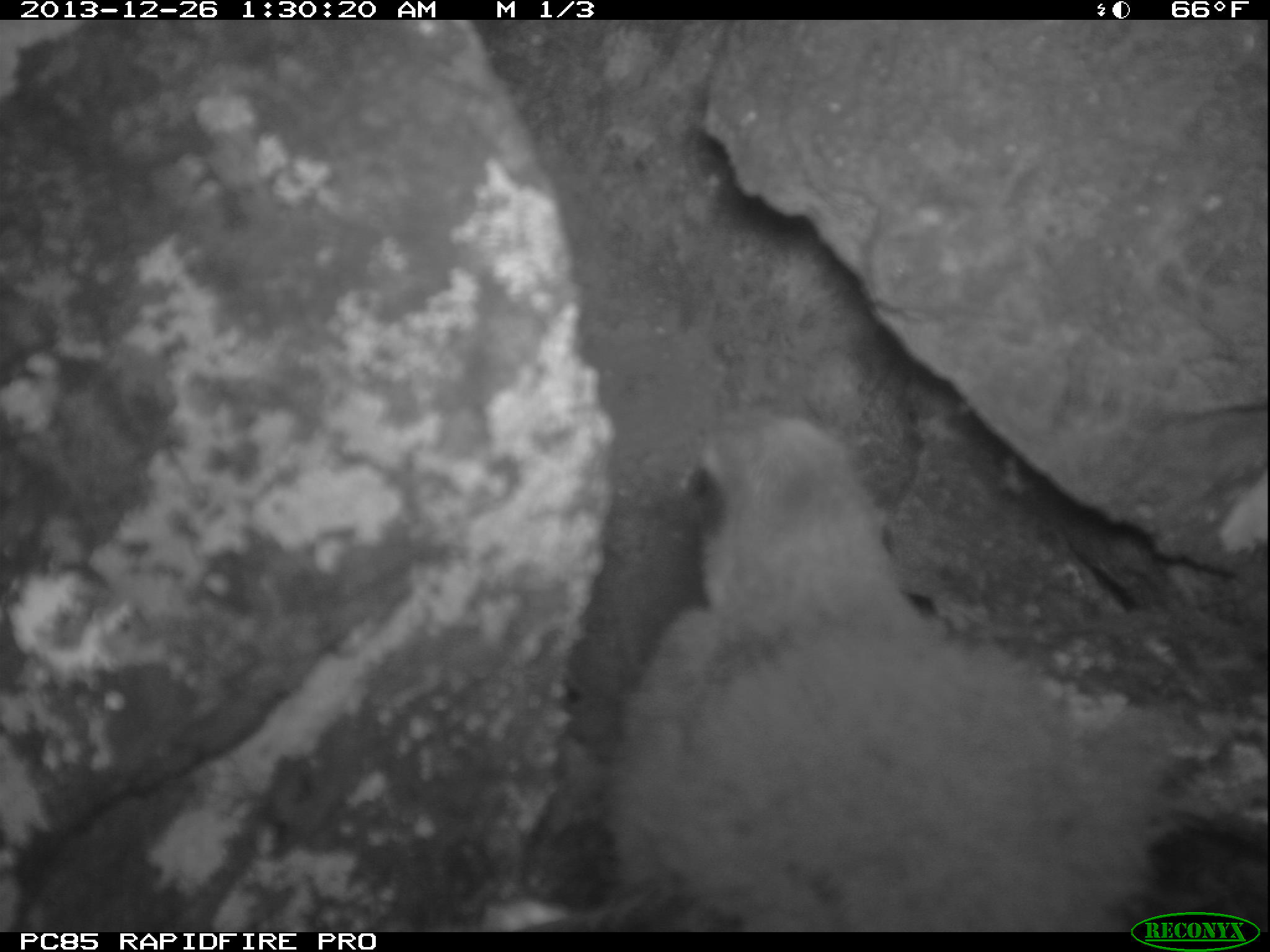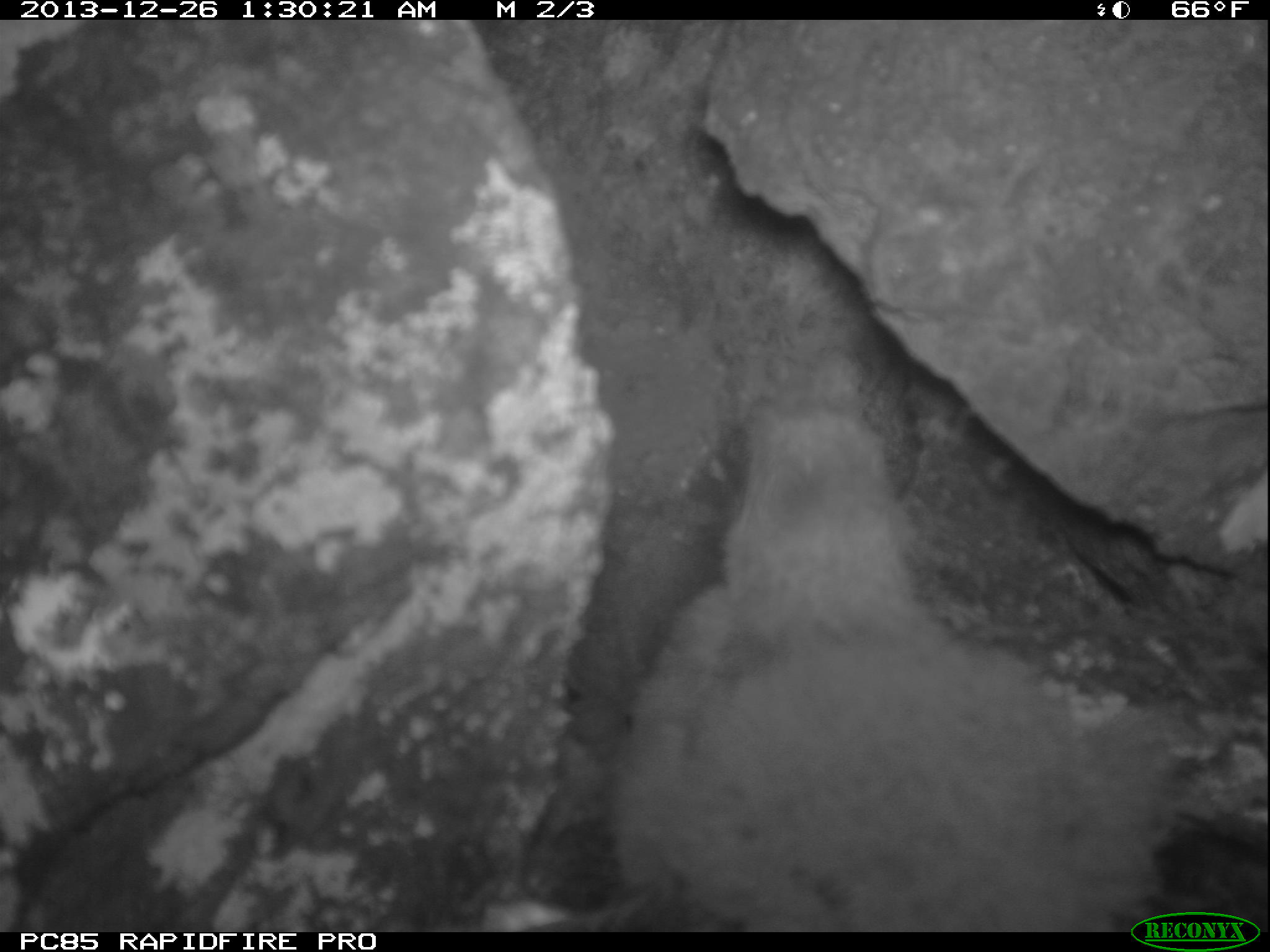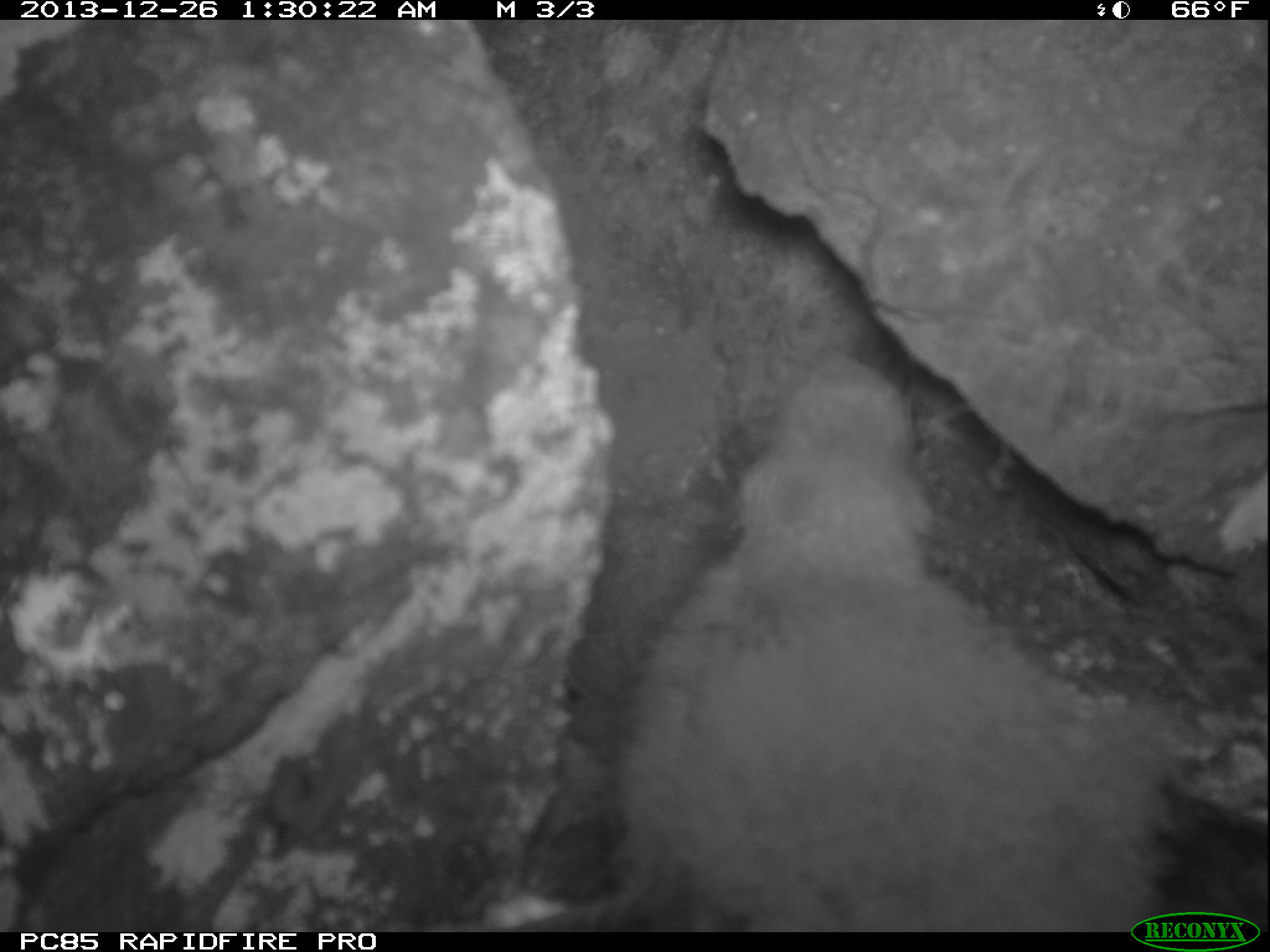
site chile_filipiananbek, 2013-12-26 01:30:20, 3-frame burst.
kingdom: Animalia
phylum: Chordata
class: Aves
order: Procellariiformes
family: Procellariidae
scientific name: Procellariidae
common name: petrel chick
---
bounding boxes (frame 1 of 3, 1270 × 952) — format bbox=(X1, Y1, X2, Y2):
petrel chick: bbox=(520, 375, 1255, 933)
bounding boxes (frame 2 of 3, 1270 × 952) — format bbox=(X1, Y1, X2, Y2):
petrel chick: bbox=(503, 414, 1152, 926)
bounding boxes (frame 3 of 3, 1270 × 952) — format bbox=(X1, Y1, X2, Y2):
petrel chick: bbox=(463, 363, 1163, 927)